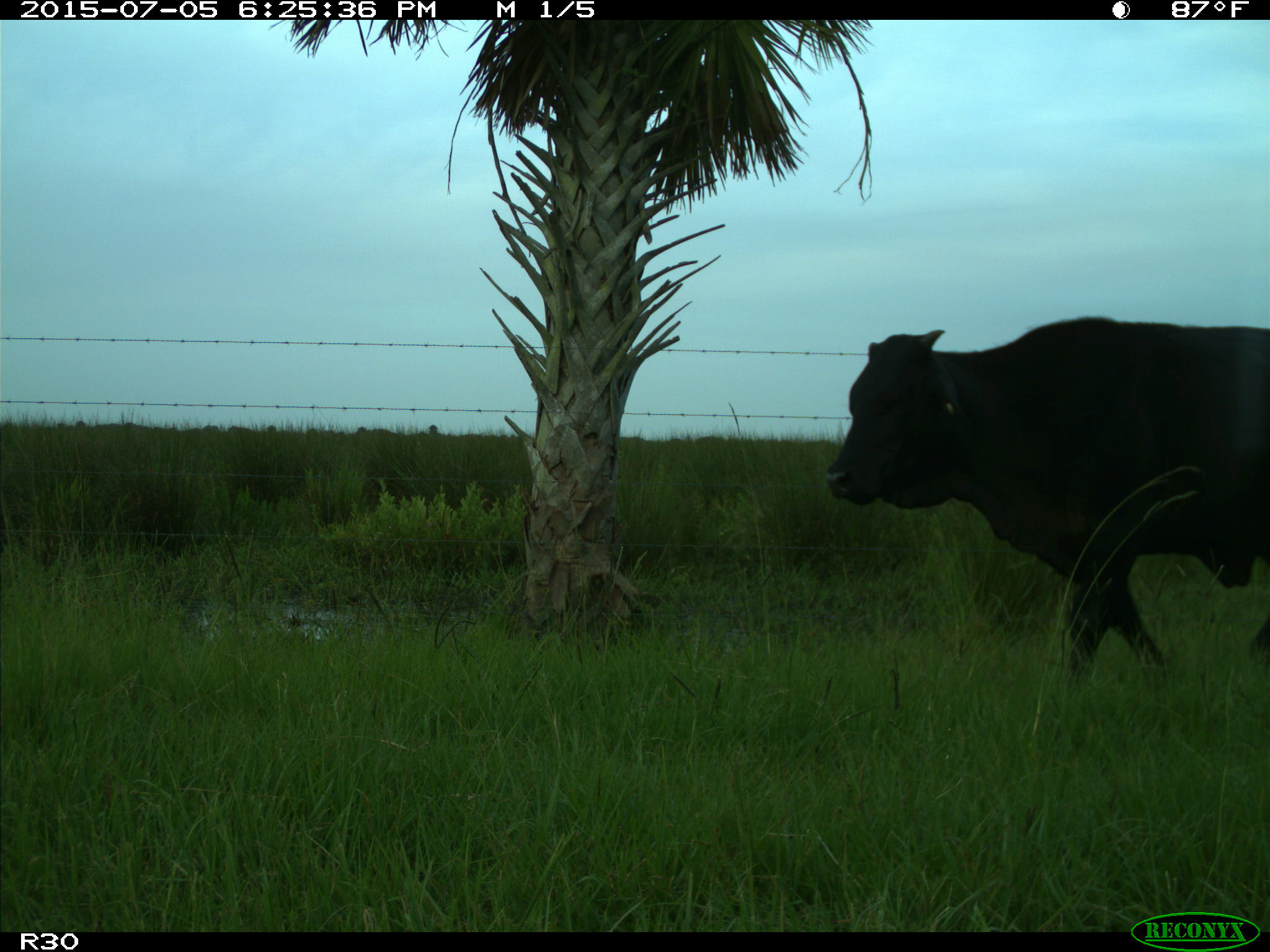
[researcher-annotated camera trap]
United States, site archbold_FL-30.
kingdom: Animalia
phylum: Chordata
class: Mammalia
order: Artiodactyla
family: Bovidae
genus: Bos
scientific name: Bos taurus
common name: domestic cow